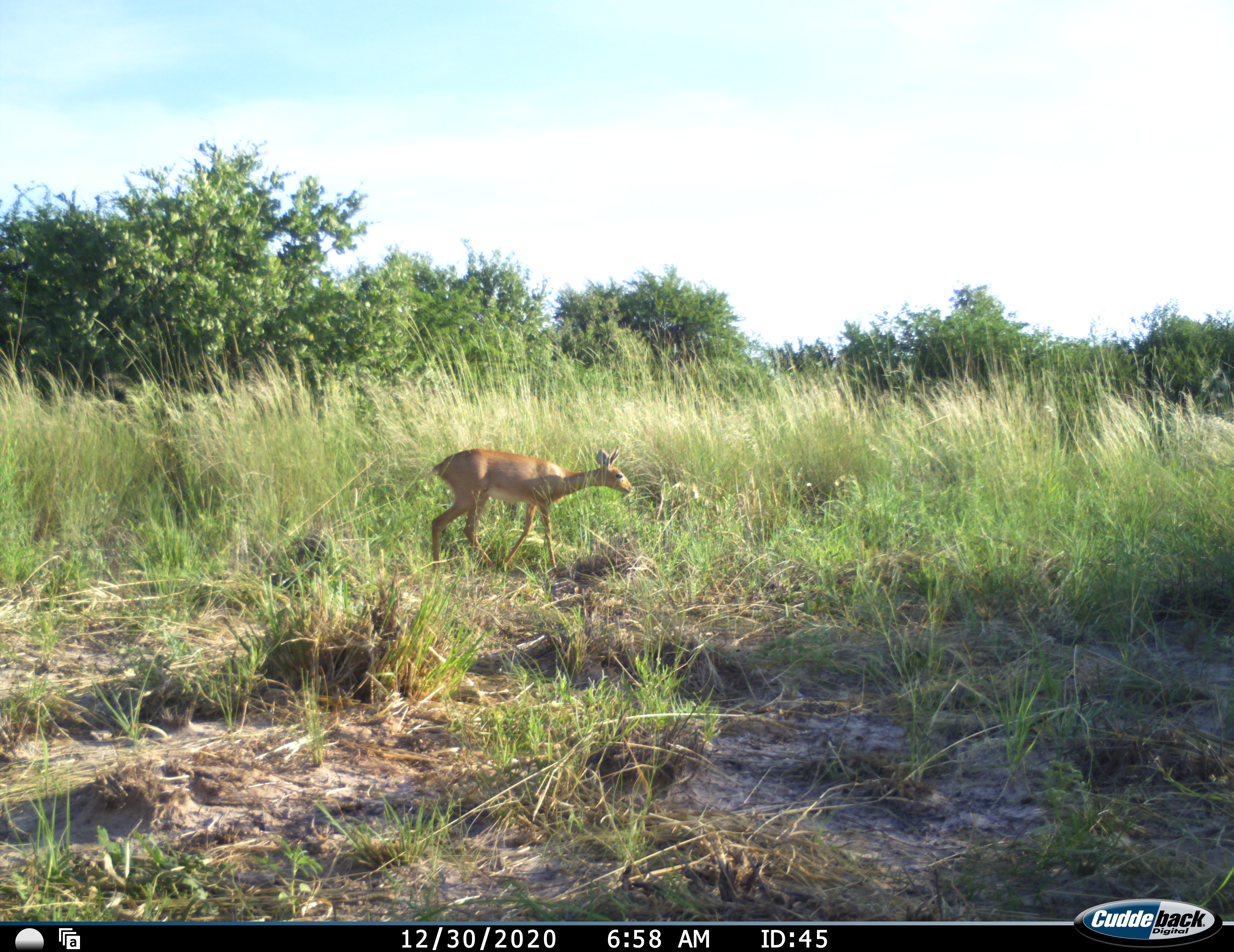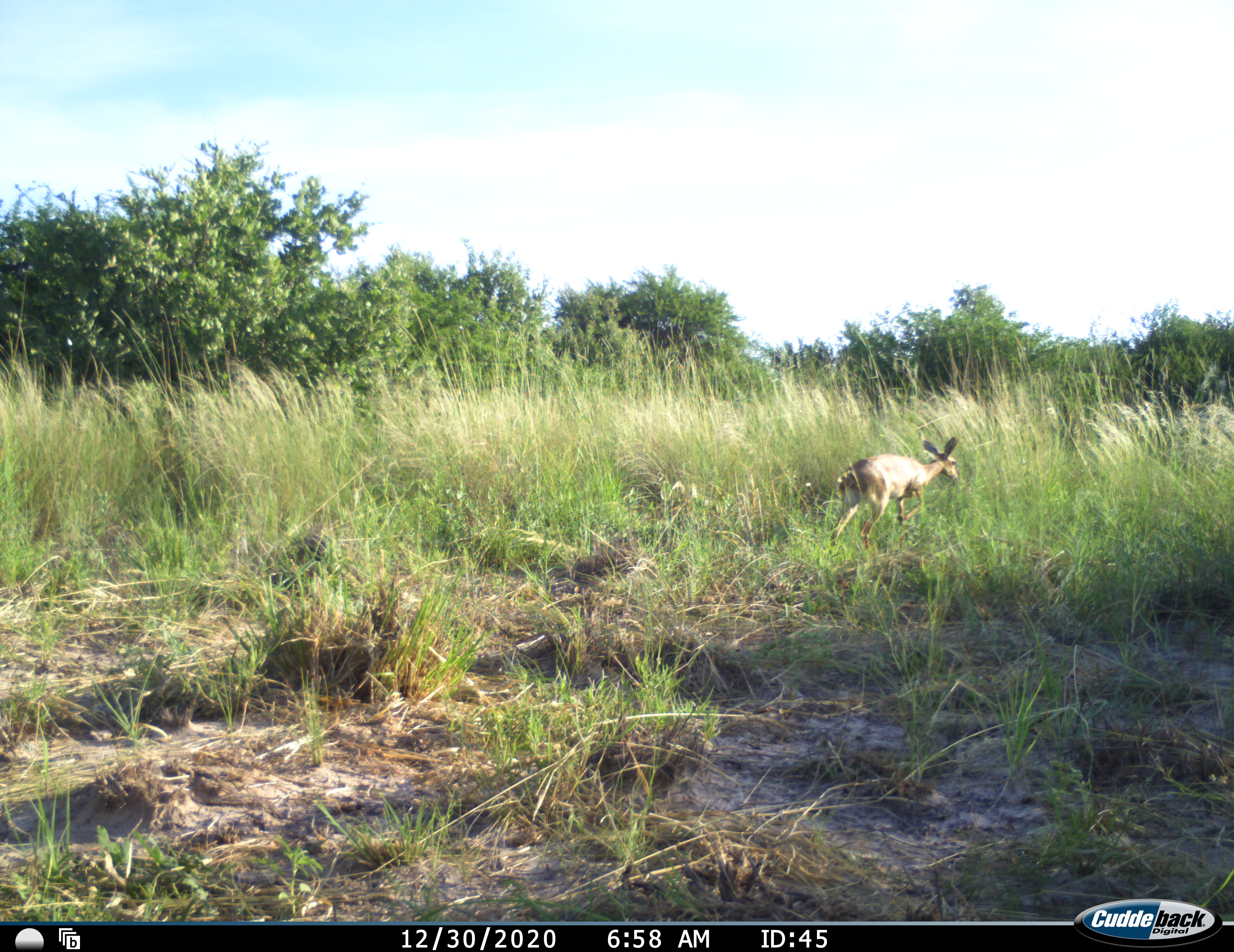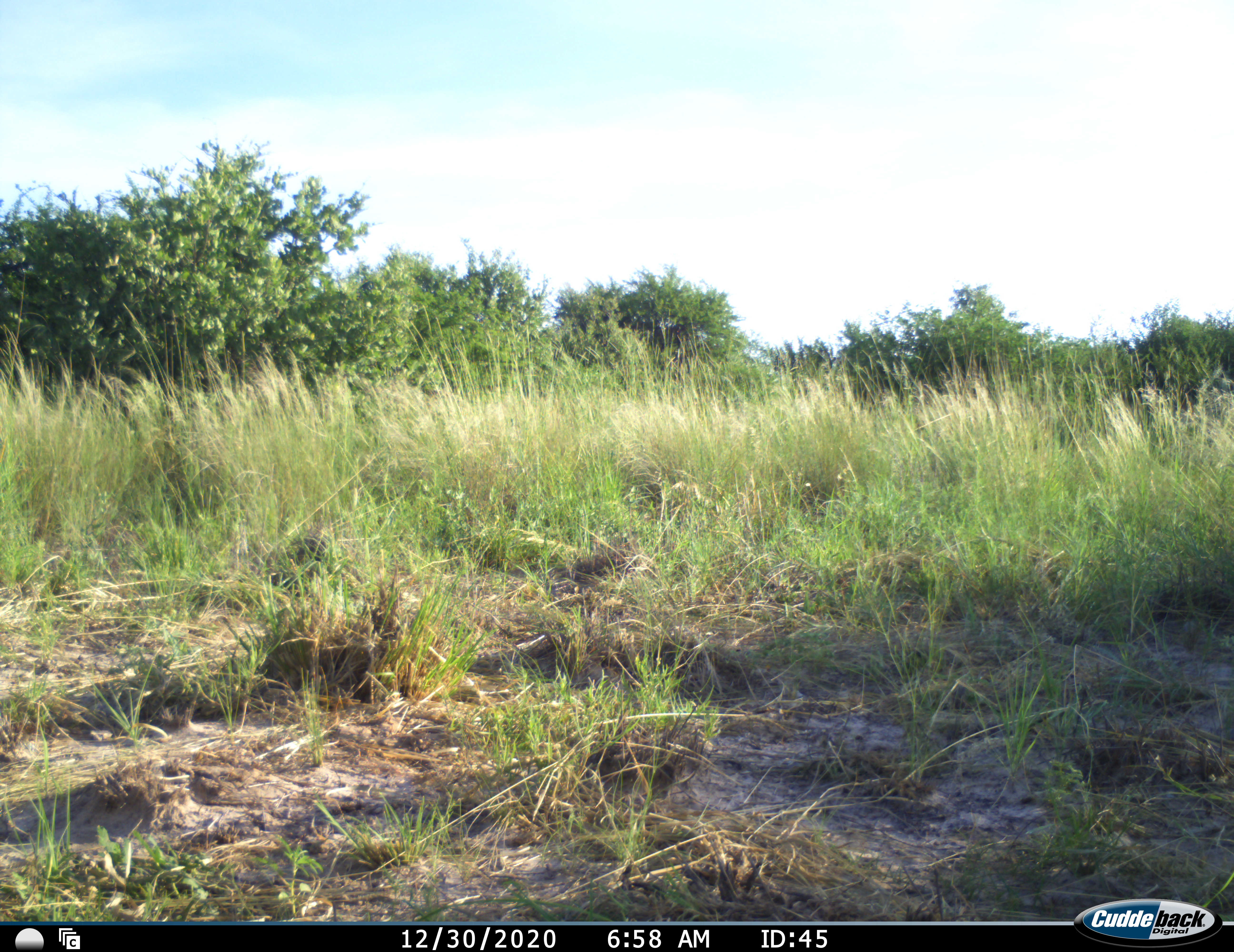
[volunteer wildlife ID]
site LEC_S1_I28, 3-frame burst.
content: unidentified animal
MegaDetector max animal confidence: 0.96